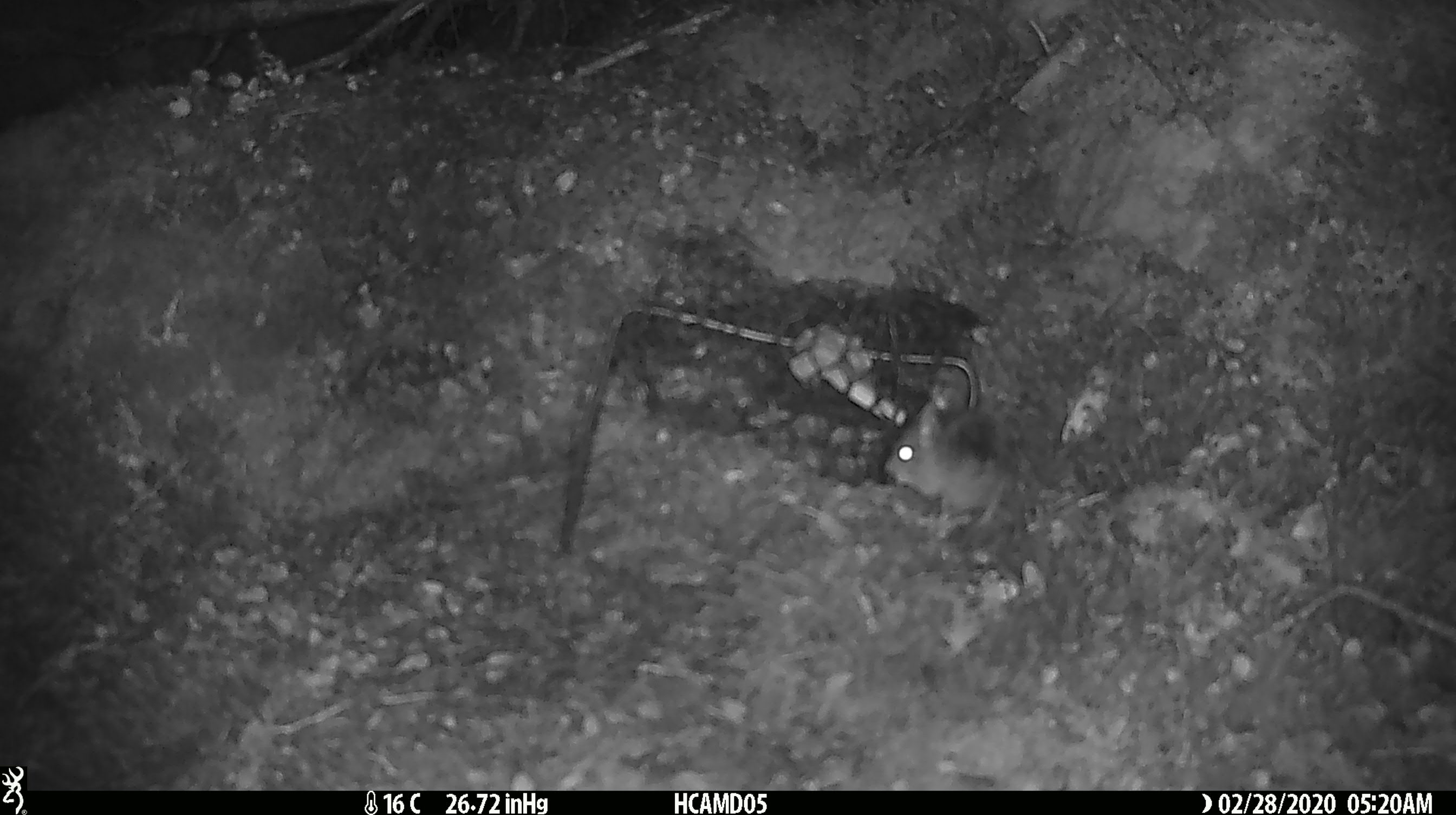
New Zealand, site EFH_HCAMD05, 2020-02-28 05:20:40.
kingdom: Animalia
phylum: Chordata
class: Mammalia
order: Rodentia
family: Muridae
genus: Mus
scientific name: Mus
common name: mouse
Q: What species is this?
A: Mouse (Mus).